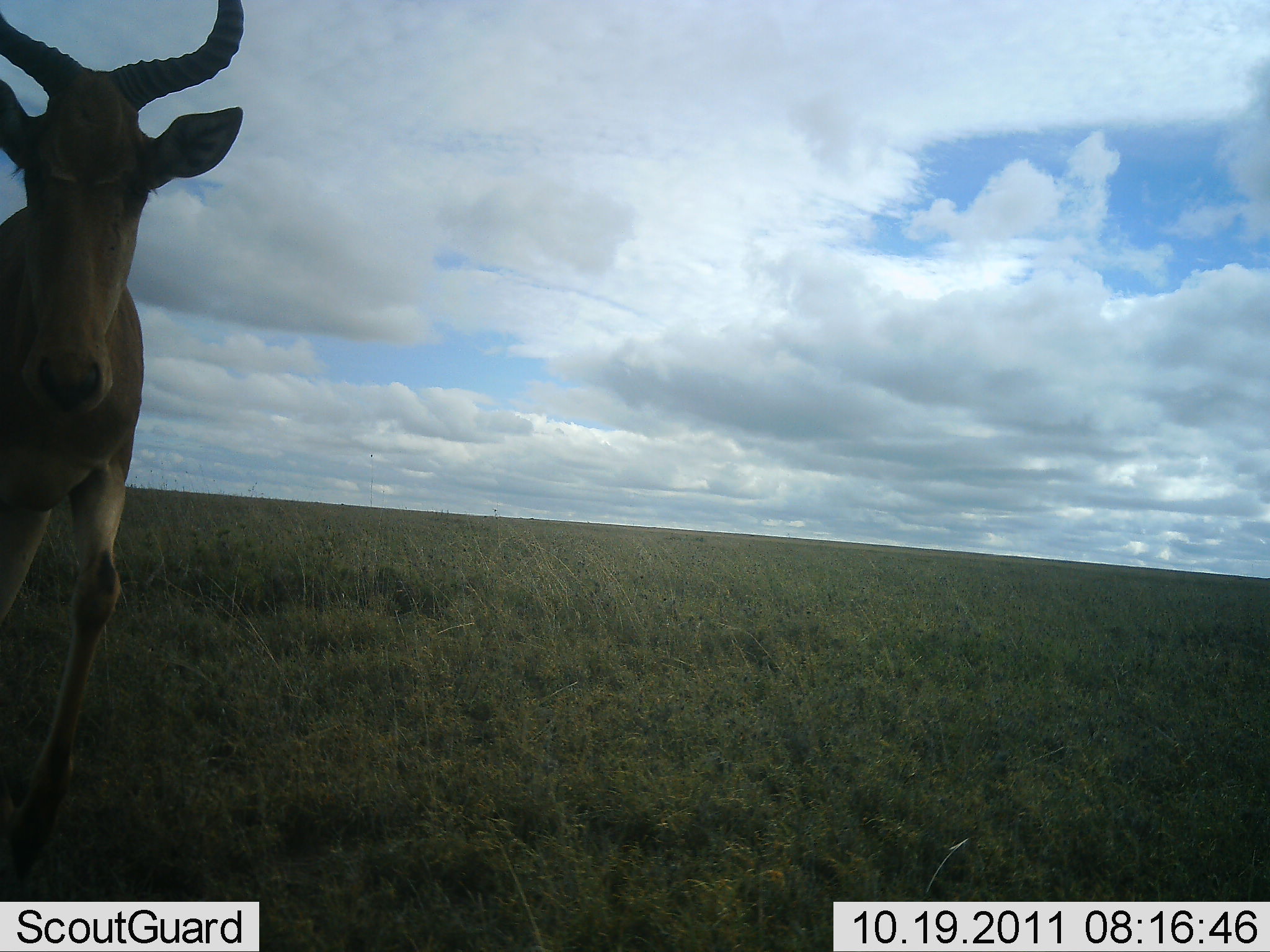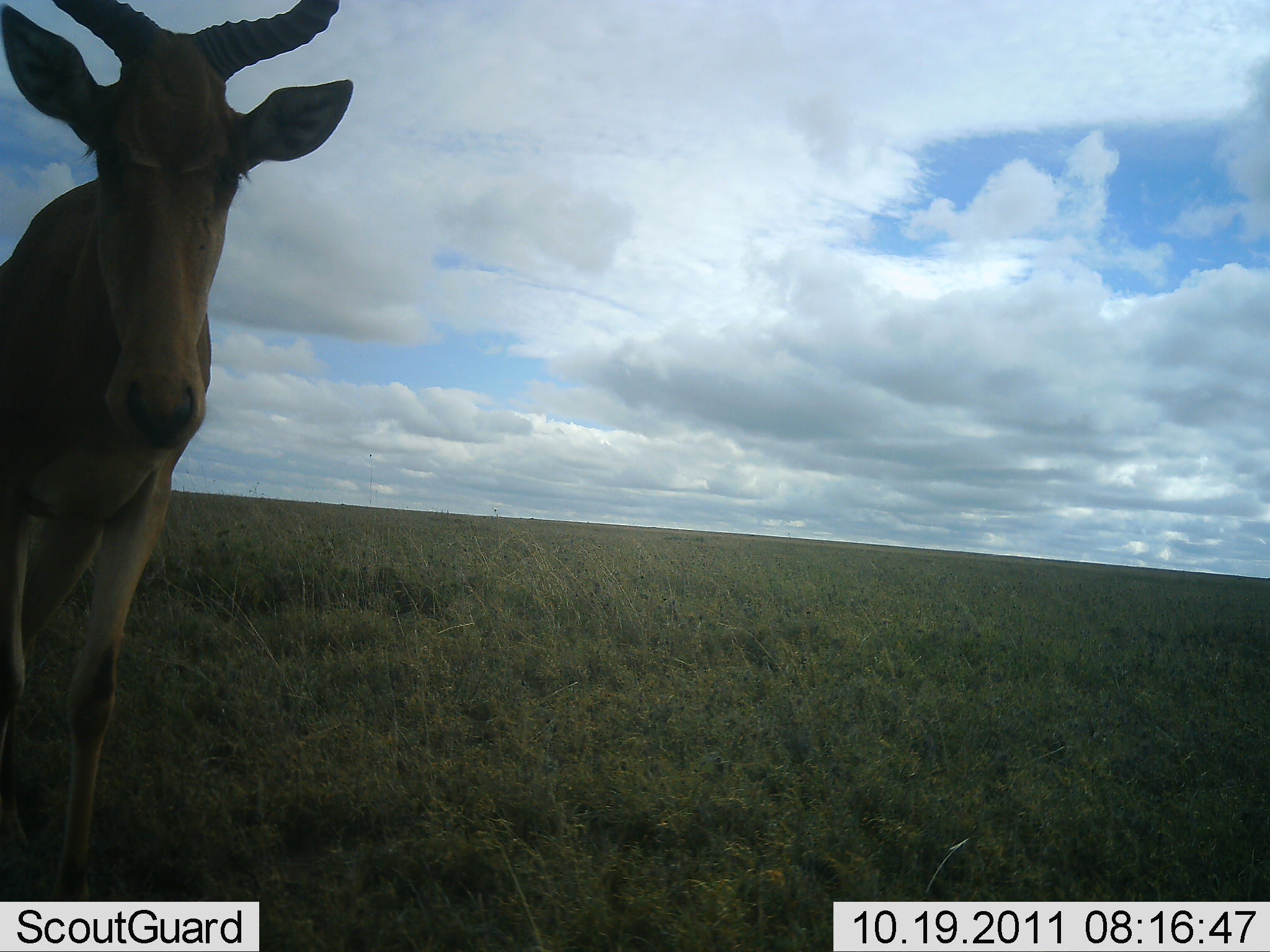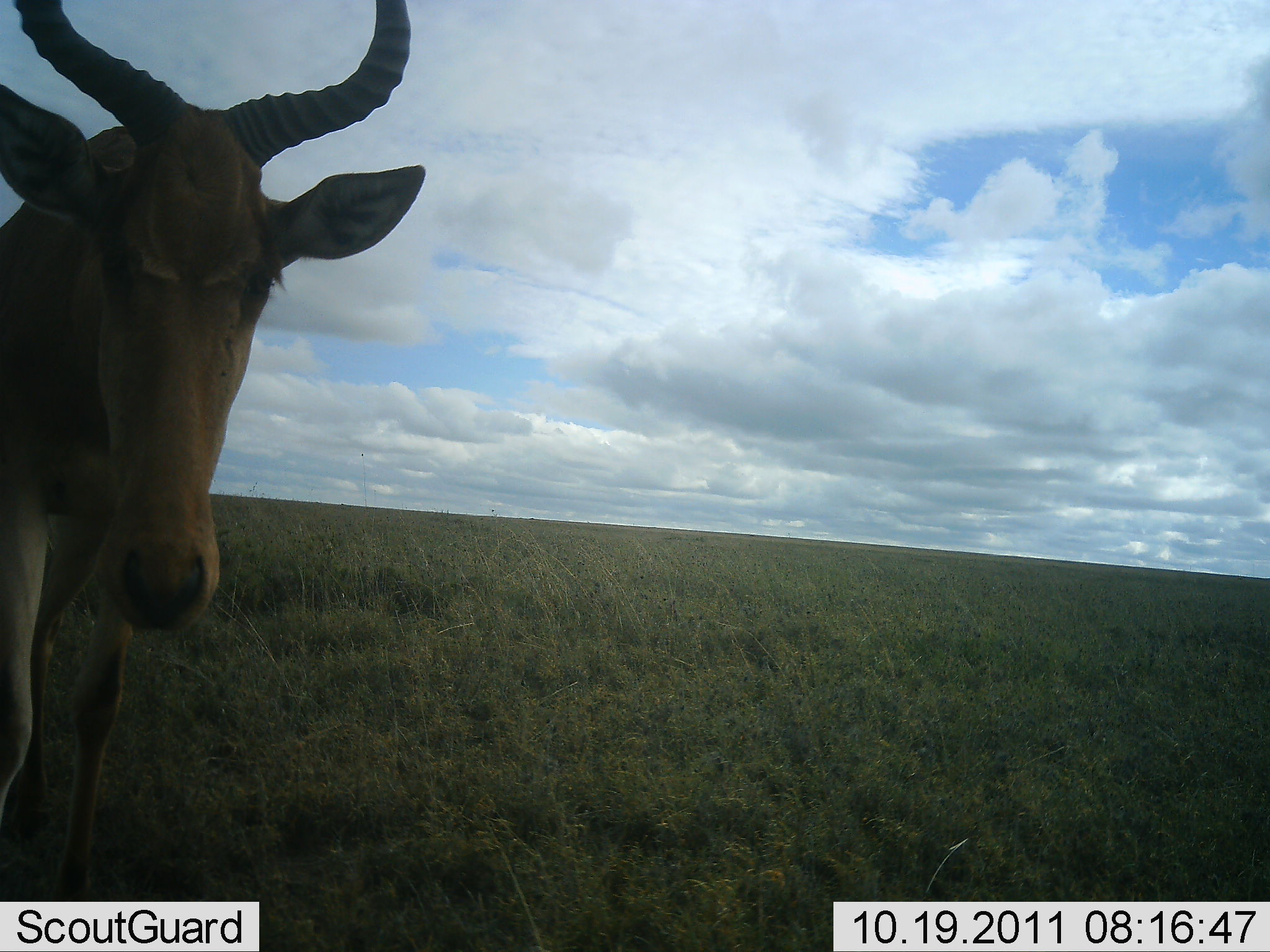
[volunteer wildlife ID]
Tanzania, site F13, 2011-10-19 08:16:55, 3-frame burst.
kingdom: Animalia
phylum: Chordata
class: Mammalia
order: Artiodactyla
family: Bovidae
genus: Alcelaphus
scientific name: Alcelaphus buselaphus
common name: hartebeest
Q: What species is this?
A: Hartebeest (Alcelaphus buselaphus).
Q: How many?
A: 1.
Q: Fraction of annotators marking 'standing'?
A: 60%.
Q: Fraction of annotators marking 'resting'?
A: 0%.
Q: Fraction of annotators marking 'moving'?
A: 40%.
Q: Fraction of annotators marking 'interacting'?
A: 10%.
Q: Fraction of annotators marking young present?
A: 0%.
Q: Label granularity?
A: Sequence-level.